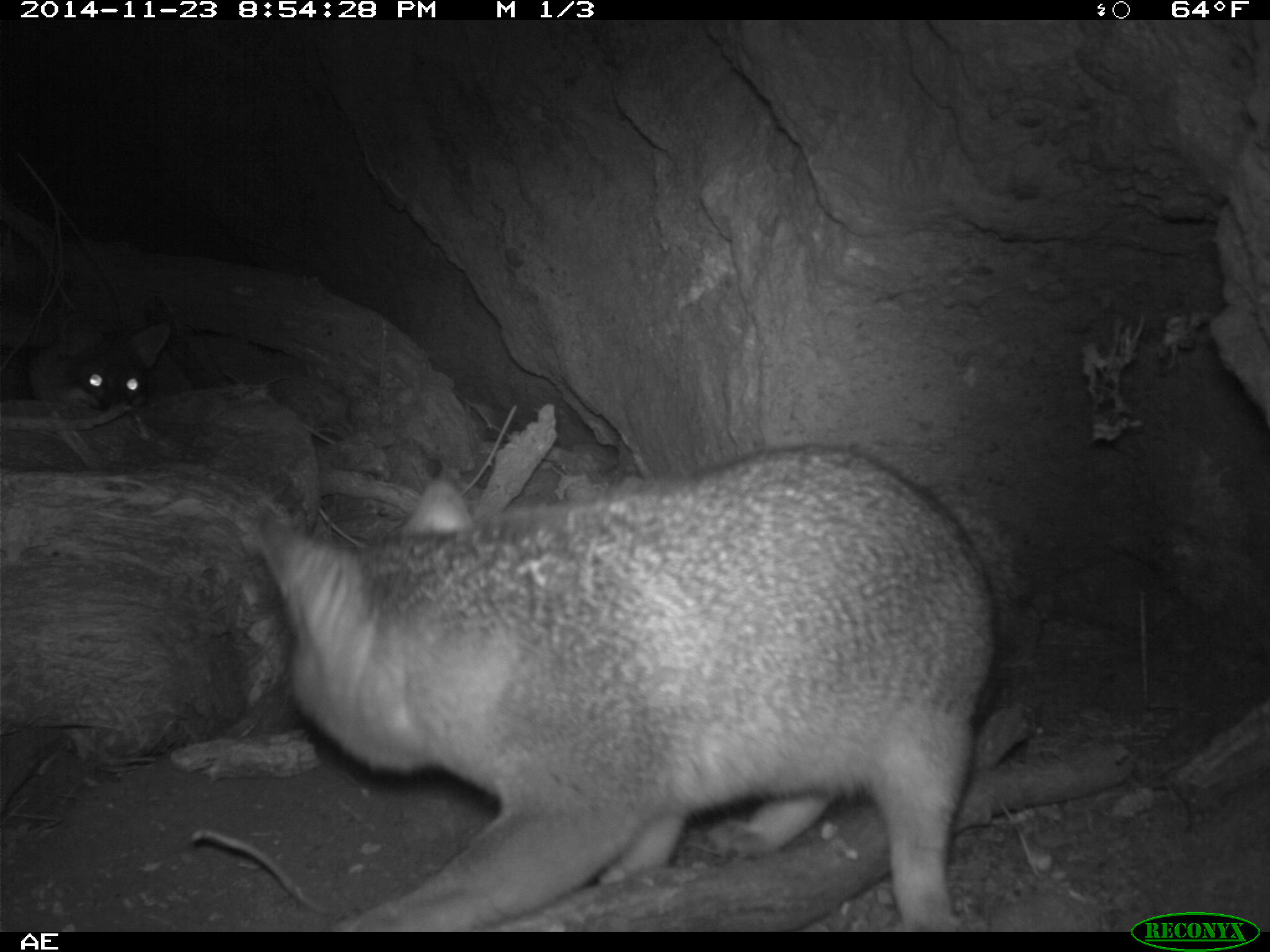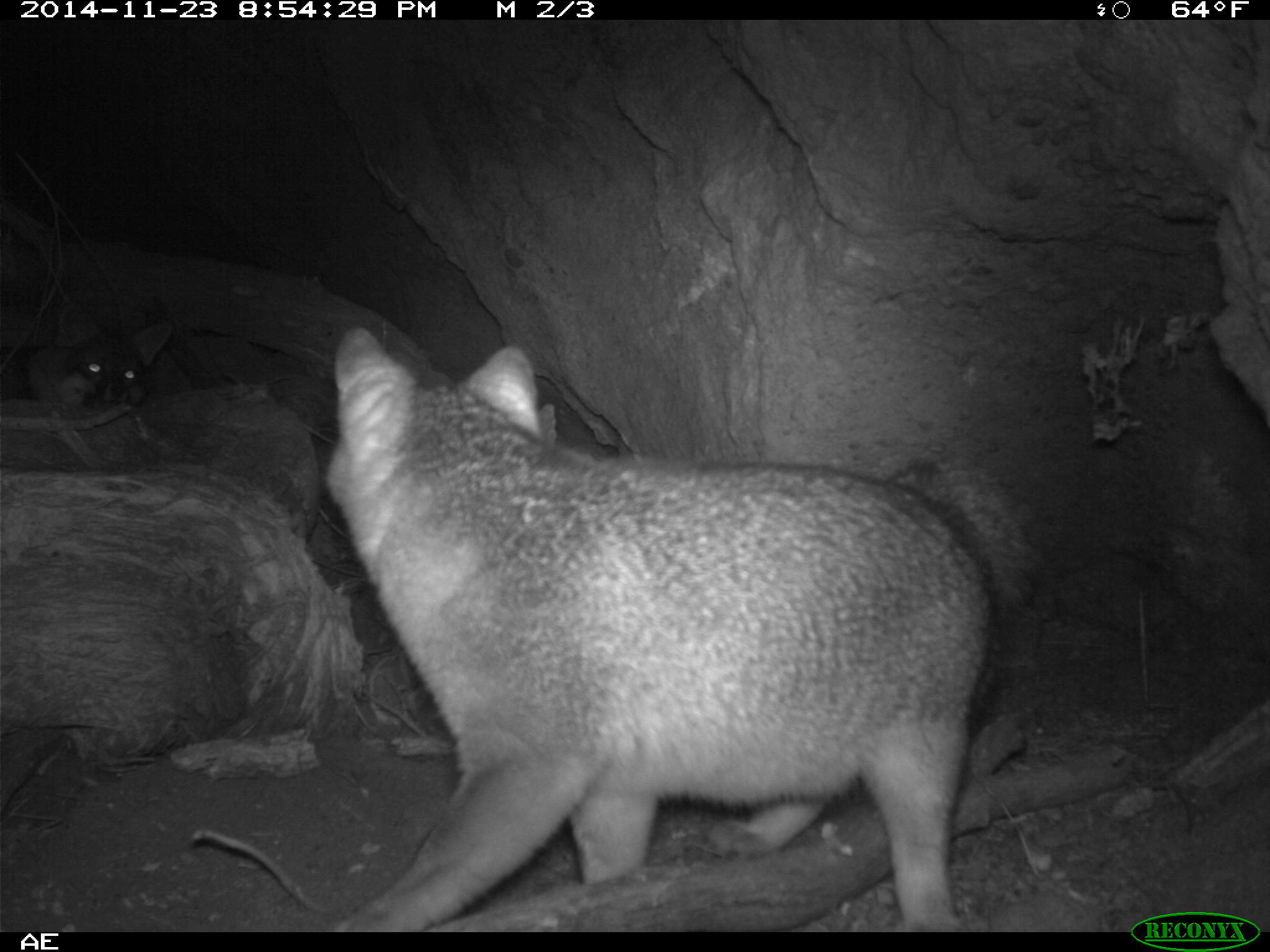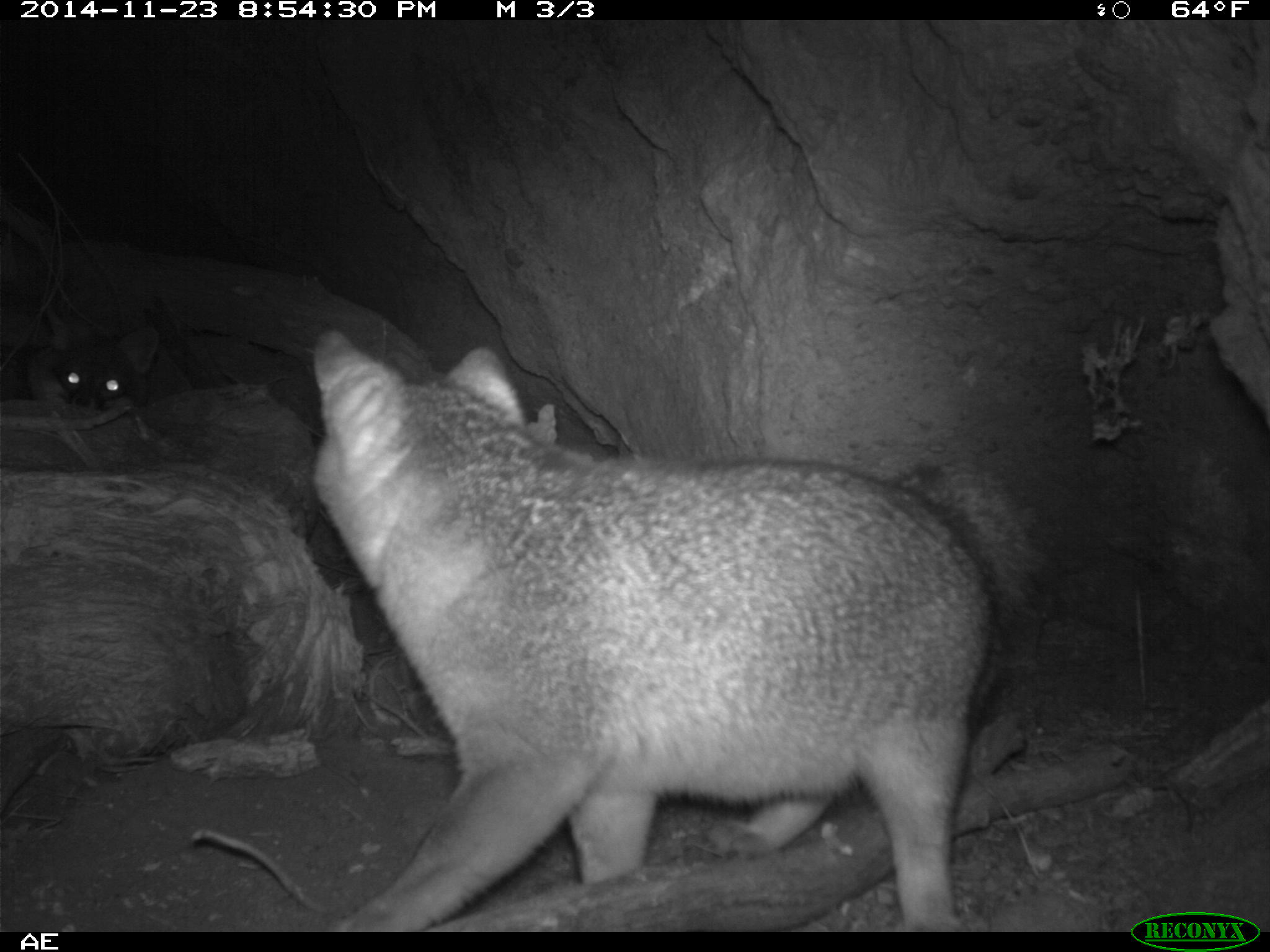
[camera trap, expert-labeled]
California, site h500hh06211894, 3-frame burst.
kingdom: Animalia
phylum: Chordata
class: Mammalia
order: Carnivora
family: Canidae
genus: Urocyon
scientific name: Urocyon littoralis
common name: island fox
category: fox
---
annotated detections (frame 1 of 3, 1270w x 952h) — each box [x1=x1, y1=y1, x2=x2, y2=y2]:
fox: [x1=255, y1=443, x2=1010, y2=932]; [x1=64, y1=309, x2=169, y2=411]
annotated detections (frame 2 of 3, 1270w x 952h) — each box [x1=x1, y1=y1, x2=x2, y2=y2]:
fox: [x1=322, y1=326, x2=1042, y2=935]; [x1=26, y1=301, x2=172, y2=409]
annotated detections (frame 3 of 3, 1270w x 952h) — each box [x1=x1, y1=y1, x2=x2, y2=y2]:
fox: [x1=310, y1=328, x2=1065, y2=933]; [x1=0, y1=308, x2=158, y2=412]